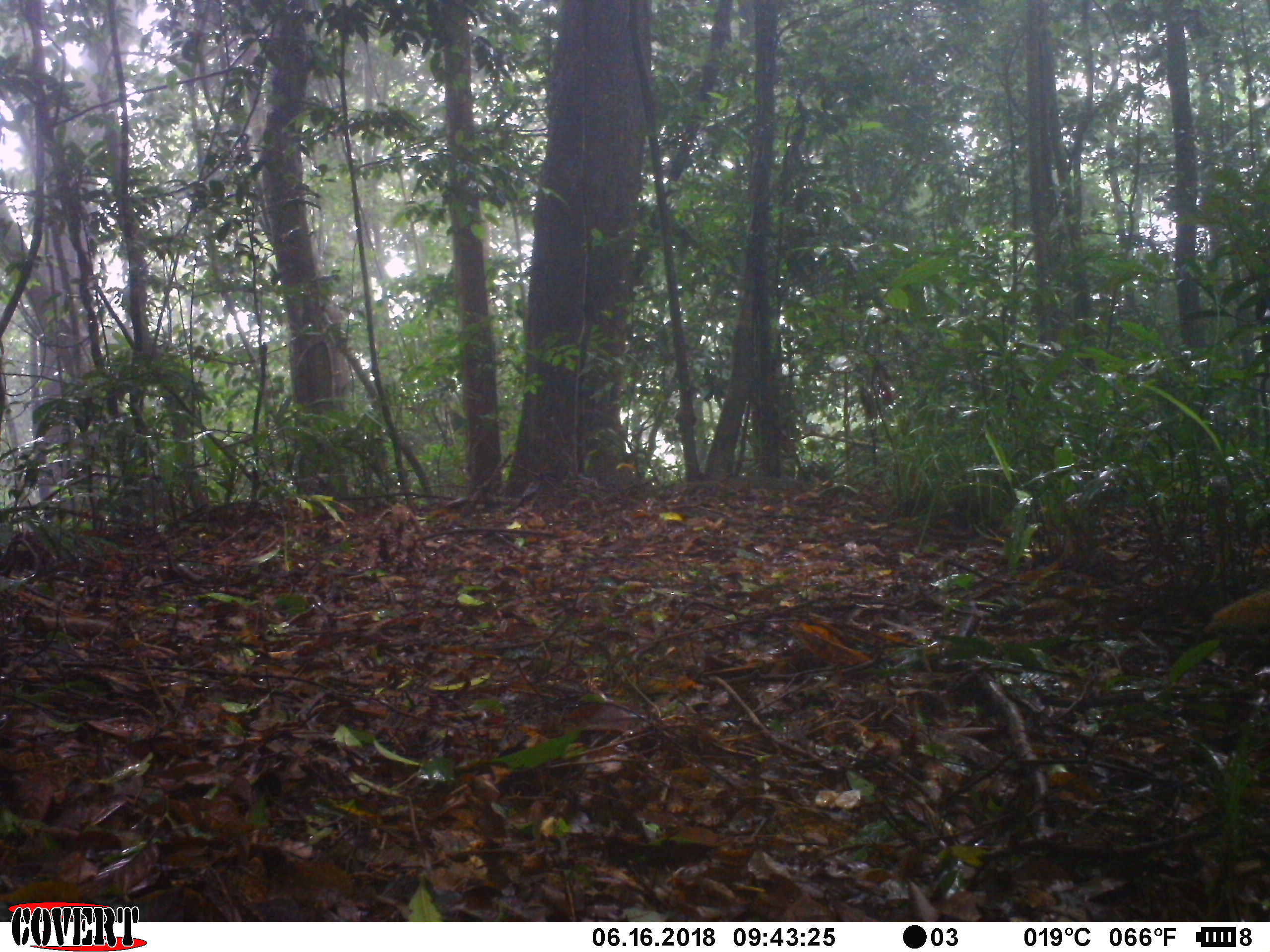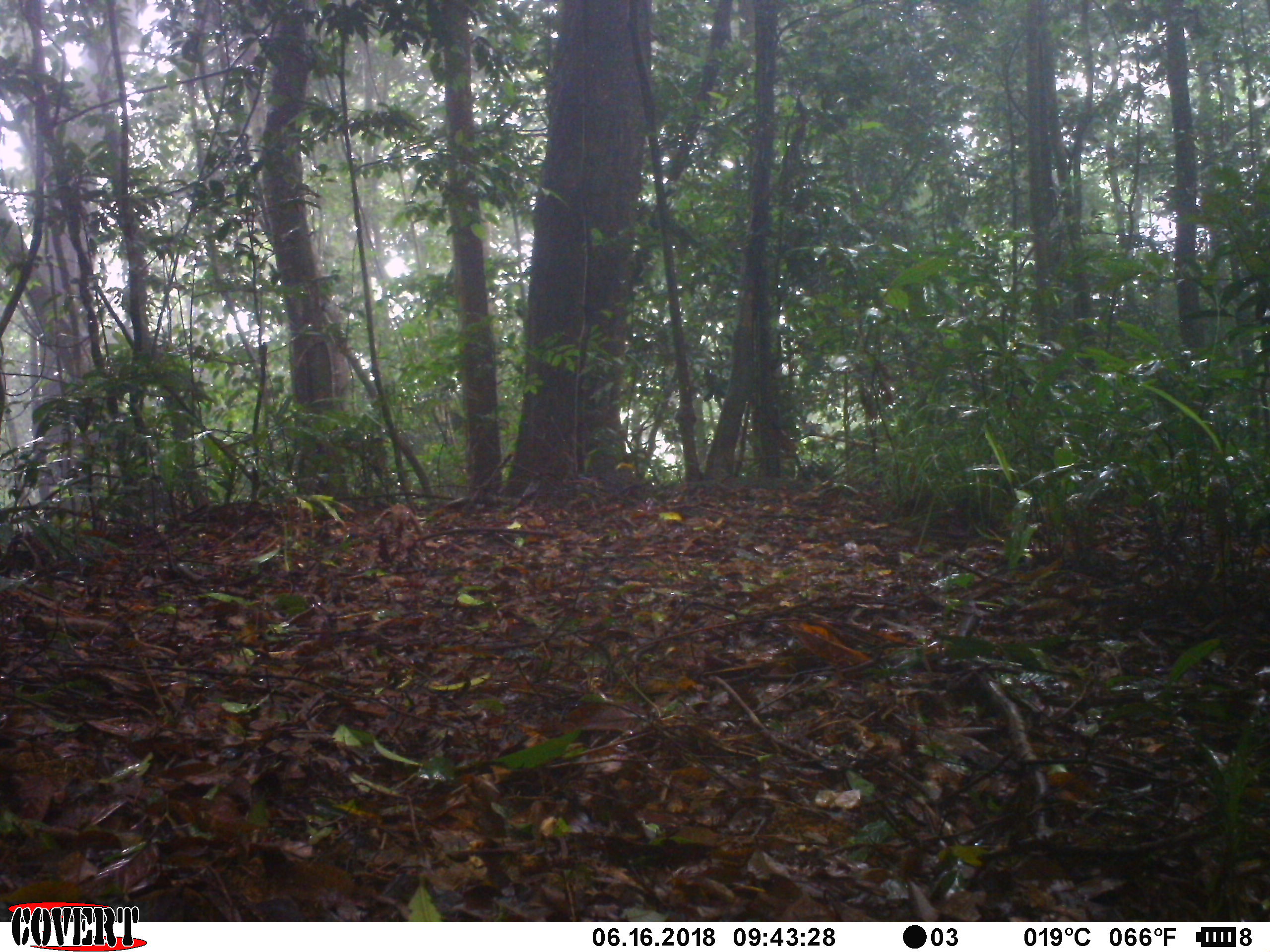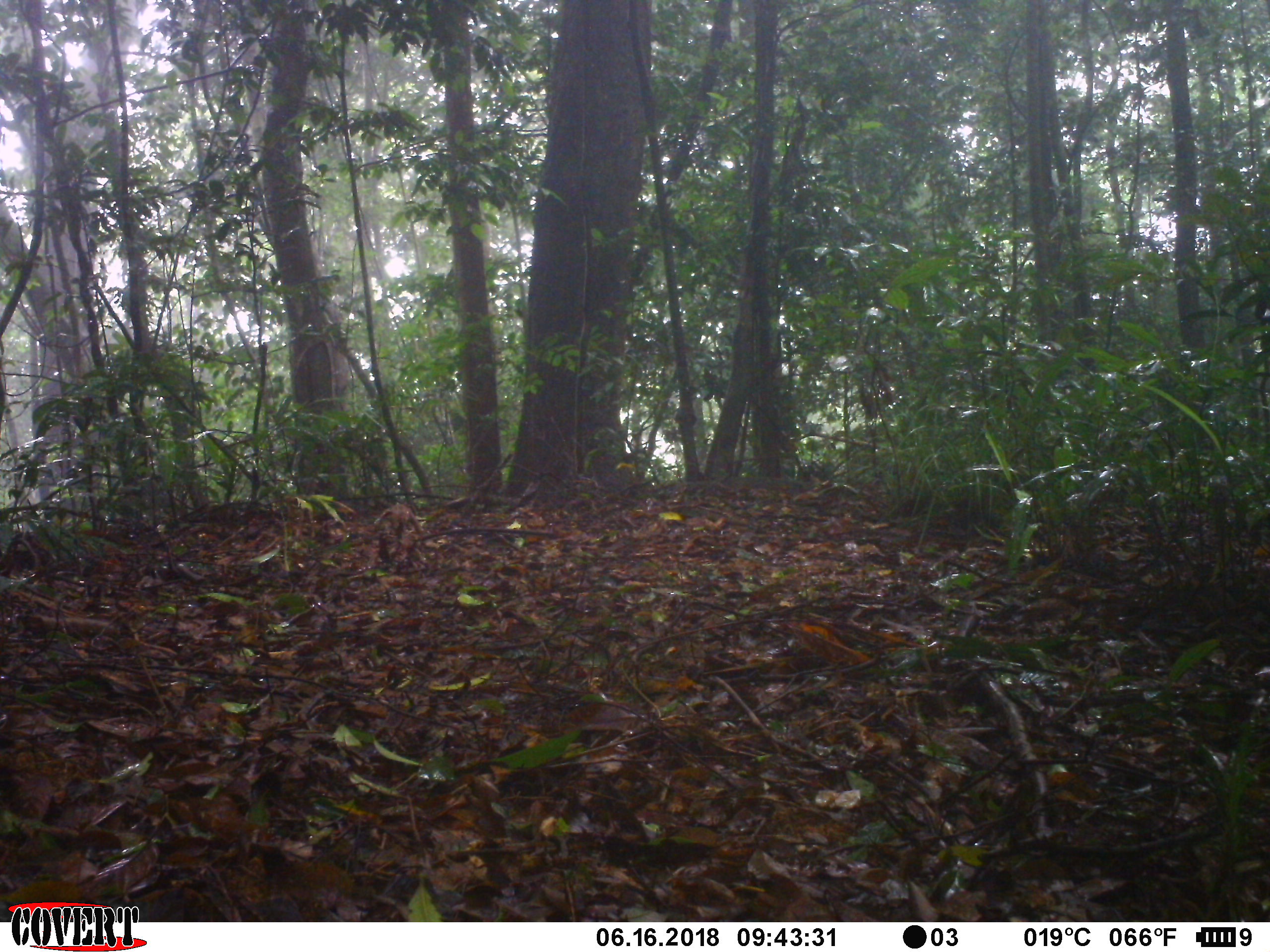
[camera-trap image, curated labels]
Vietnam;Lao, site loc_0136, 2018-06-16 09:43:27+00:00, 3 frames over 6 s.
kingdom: Animalia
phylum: Chordata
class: Mammalia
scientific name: Mammalia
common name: mammal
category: unidentified small mammal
Unidentified small mammal (mammal) (Mammalia). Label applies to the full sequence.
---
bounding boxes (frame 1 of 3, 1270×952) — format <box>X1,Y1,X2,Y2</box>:
unidentified small mammal: <box>1204,586,1270,635</box>